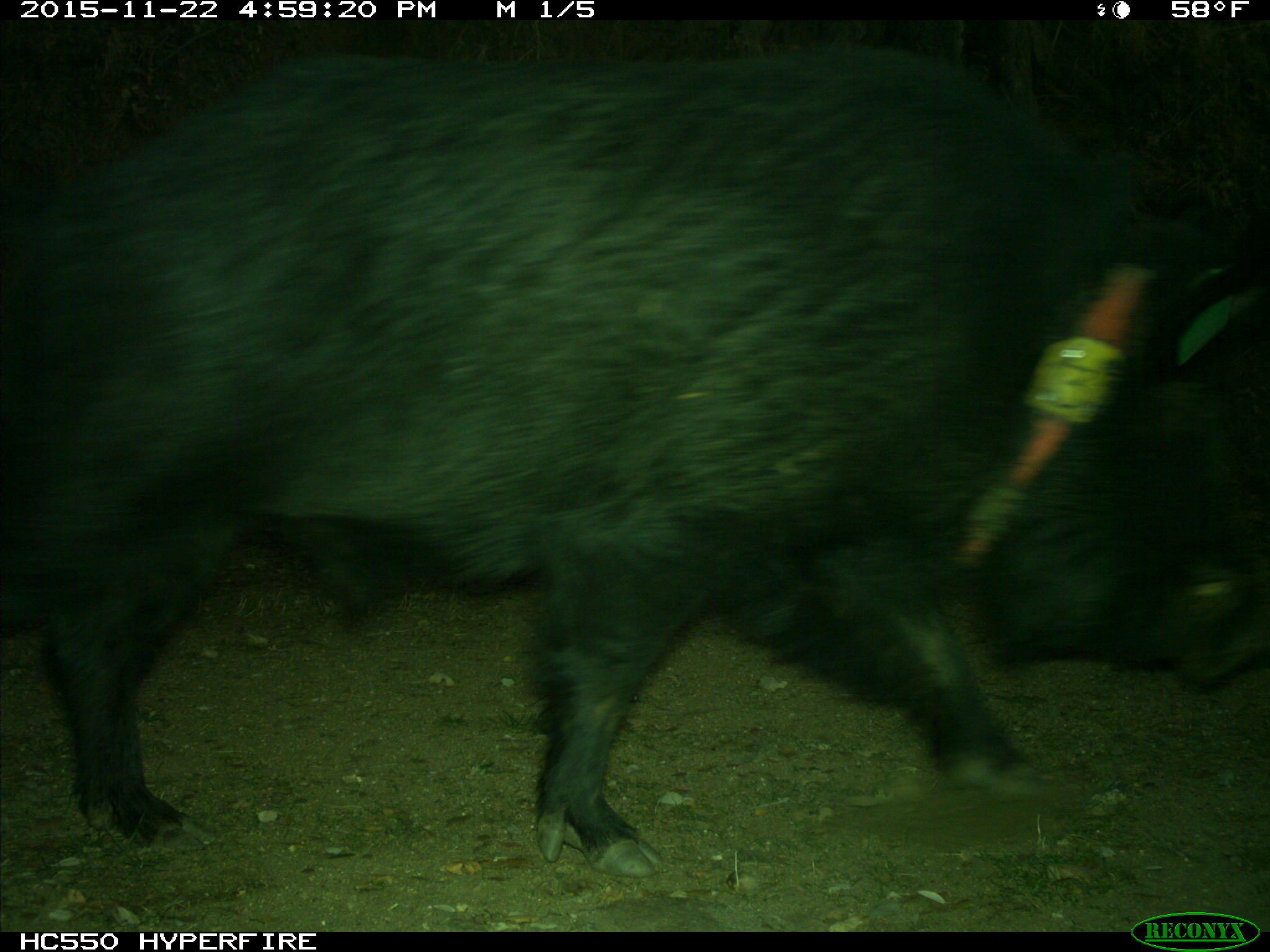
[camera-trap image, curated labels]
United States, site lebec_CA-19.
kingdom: Animalia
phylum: Chordata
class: Mammalia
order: Artiodactyla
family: Suidae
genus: Sus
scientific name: Sus scrofa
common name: wild boar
Sus scrofa (wild boar).